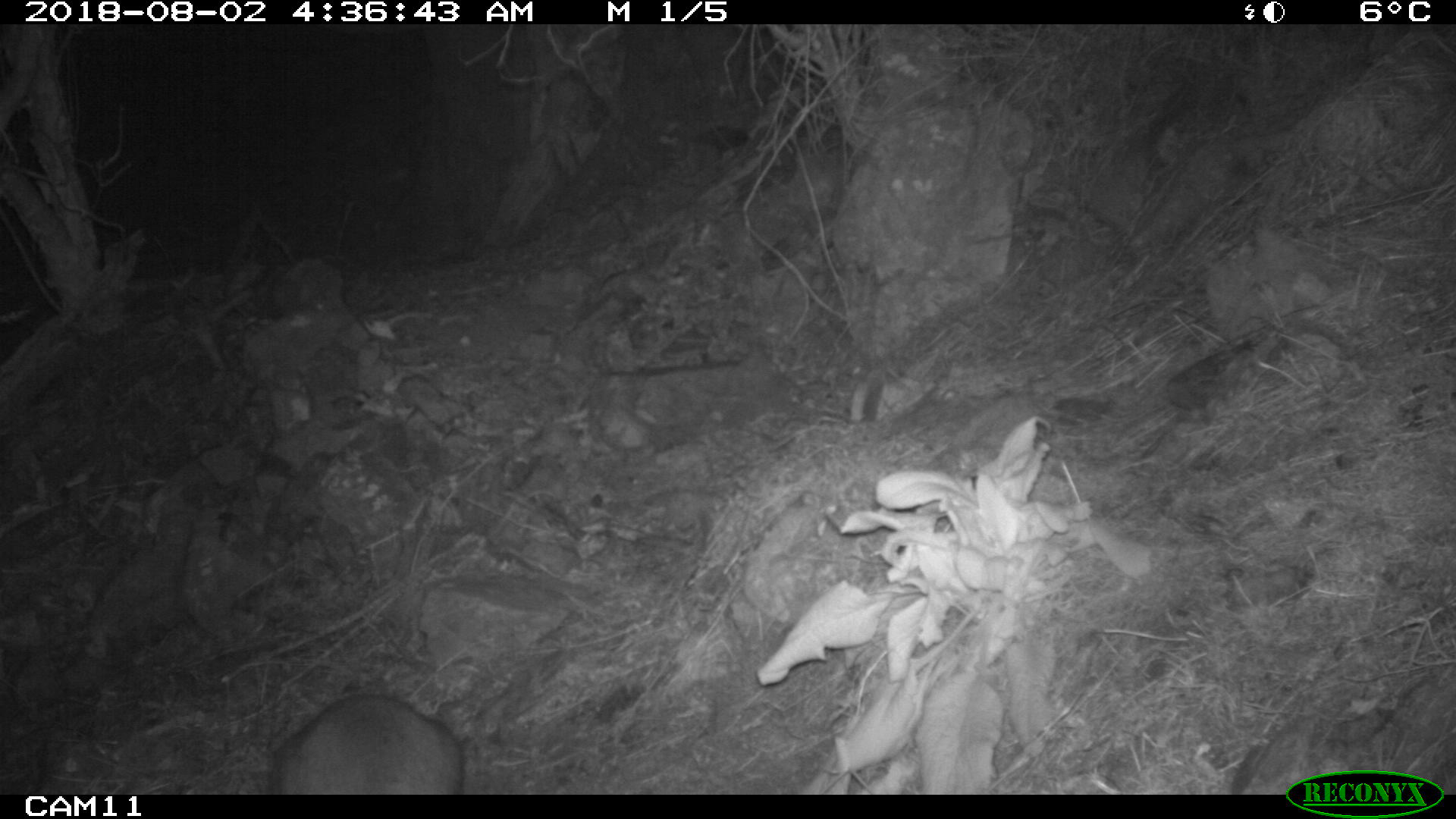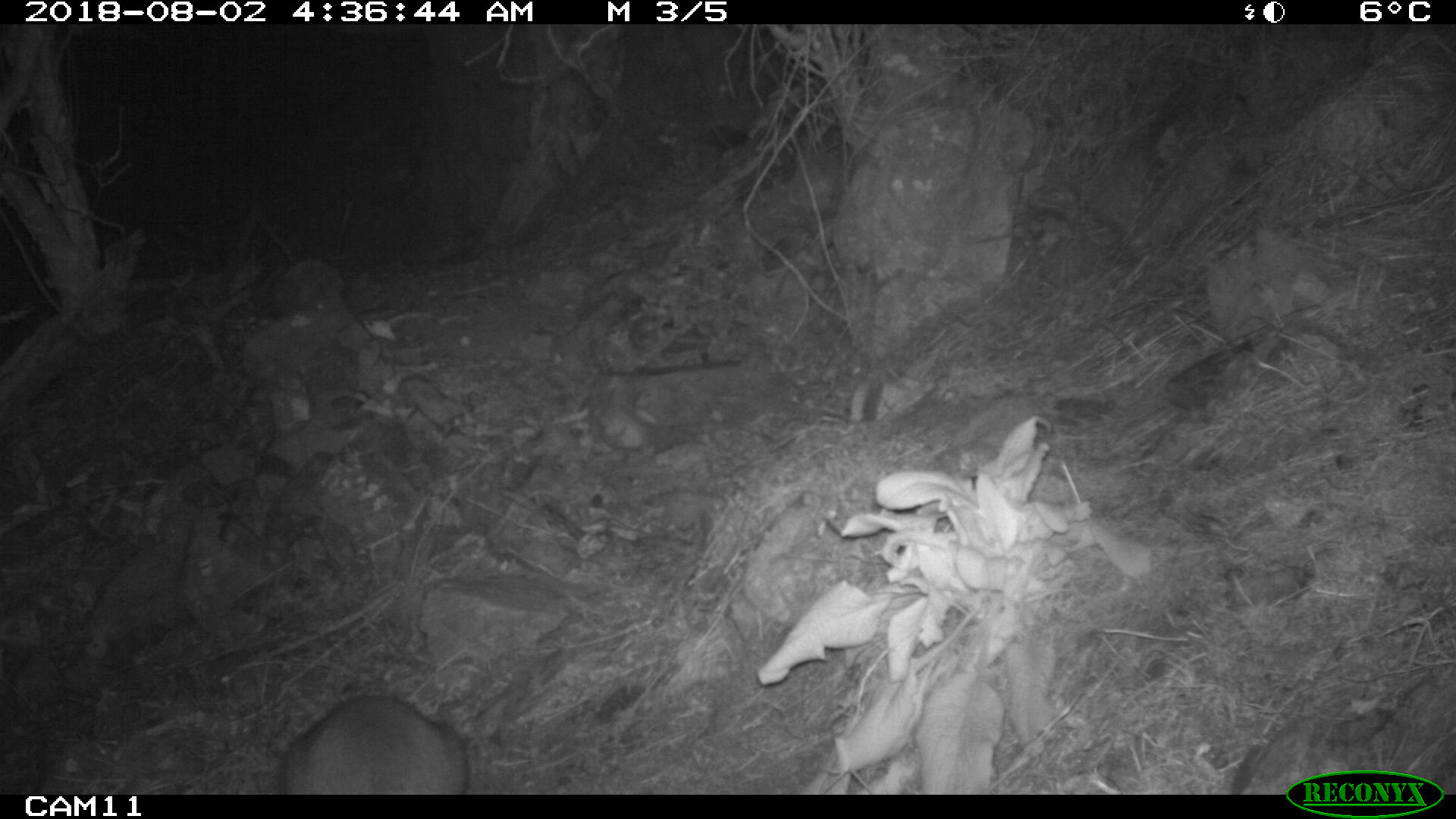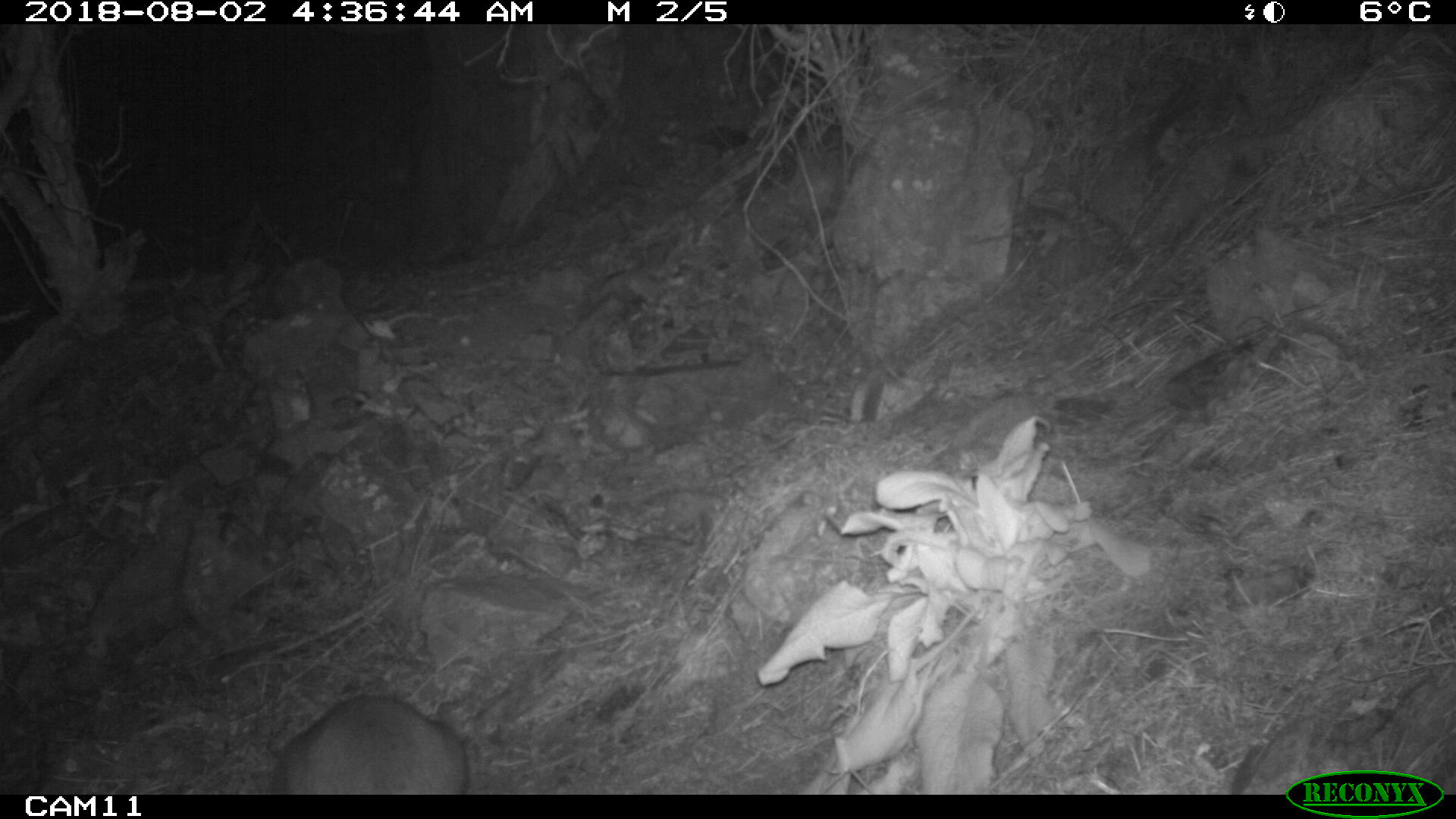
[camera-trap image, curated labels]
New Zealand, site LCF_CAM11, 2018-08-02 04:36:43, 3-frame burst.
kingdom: Animalia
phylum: Chordata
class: Mammalia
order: Diprotodontia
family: Macropodidae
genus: Notamacropus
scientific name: Notamacropus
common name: wallaby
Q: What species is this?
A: Wallaby (Notamacropus).